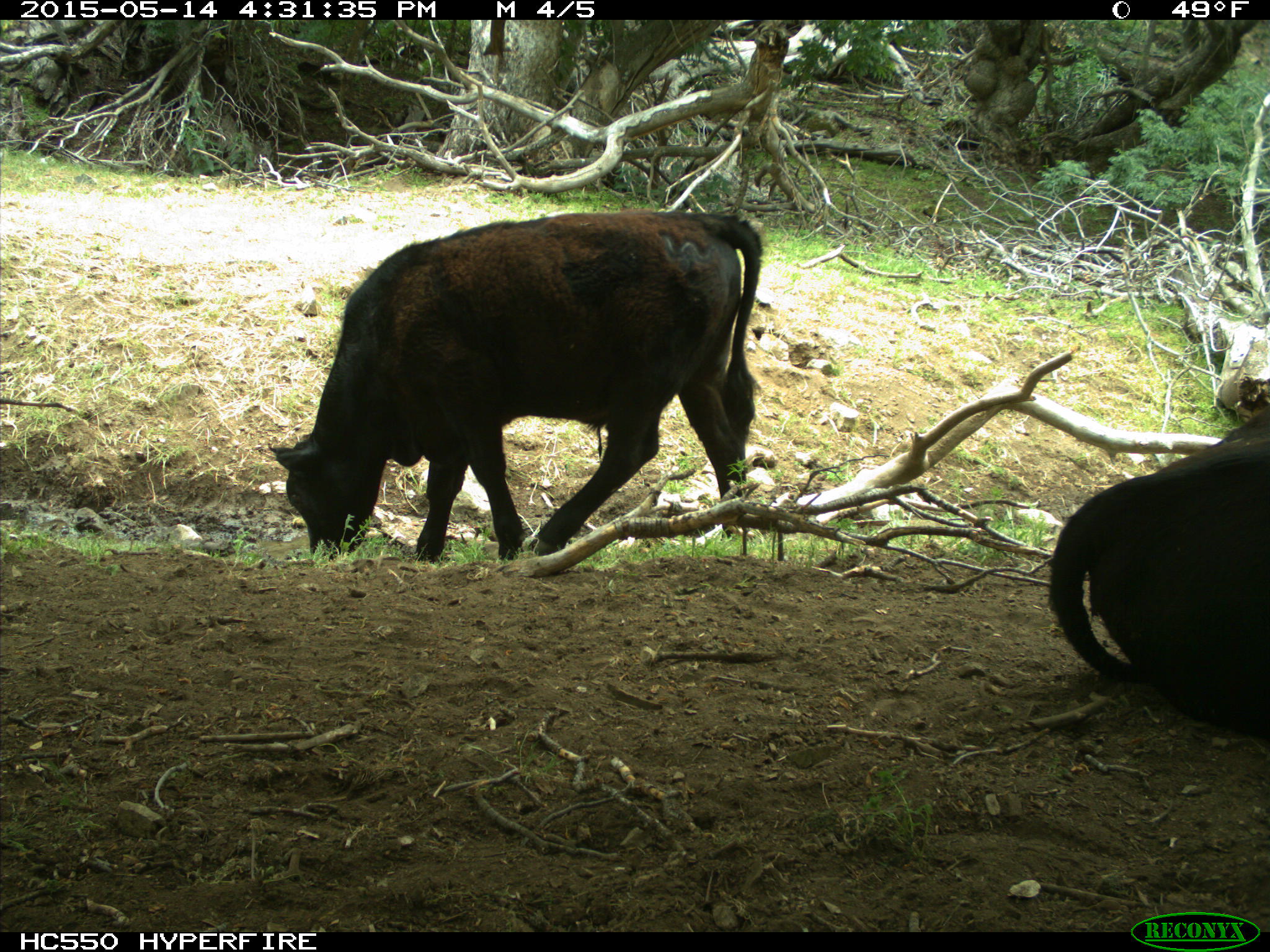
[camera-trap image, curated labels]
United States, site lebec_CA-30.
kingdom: Animalia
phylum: Chordata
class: Mammalia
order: Artiodactyla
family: Bovidae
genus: Bos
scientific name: Bos taurus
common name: domestic cow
Bos taurus (domestic cow).